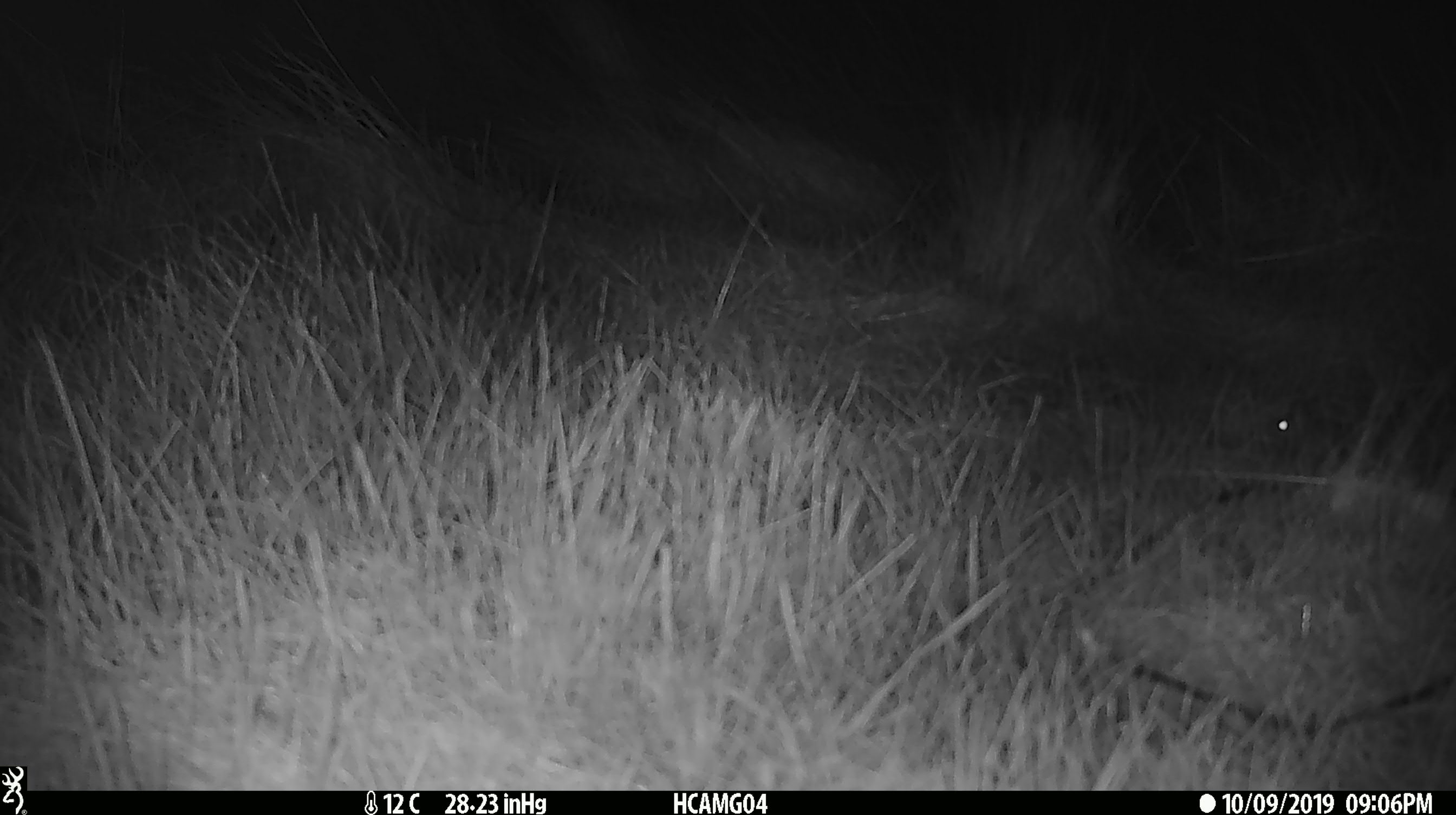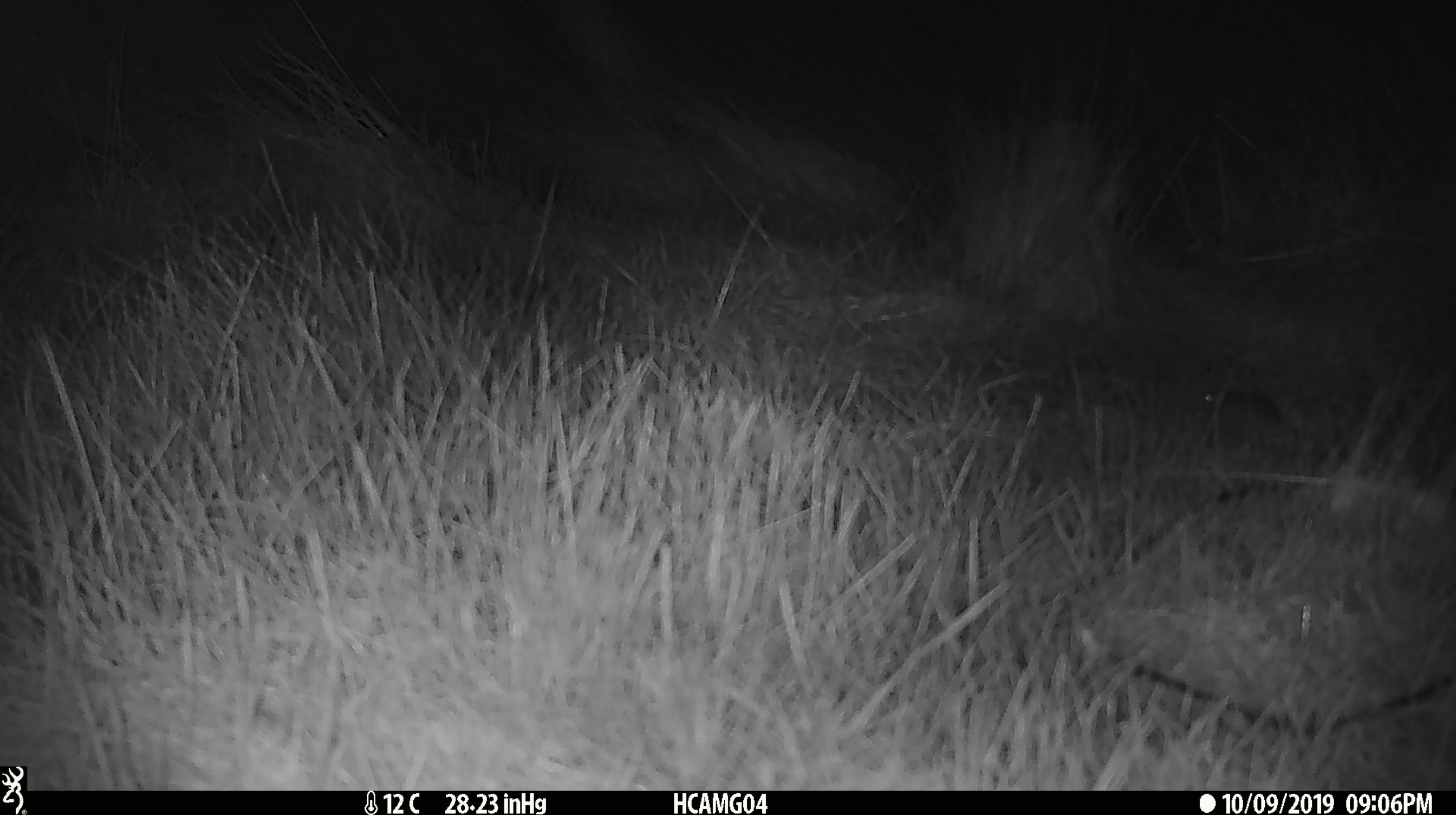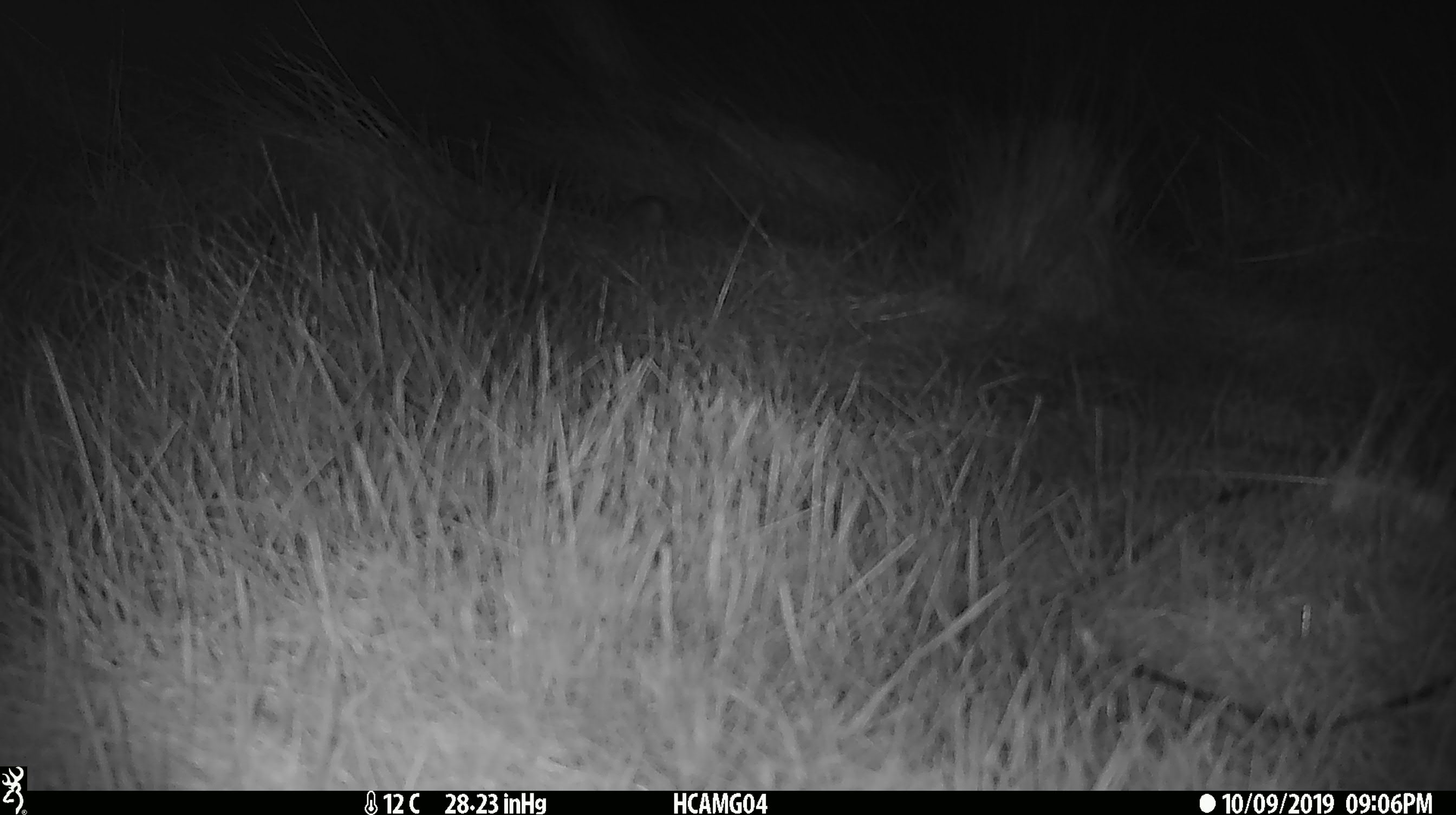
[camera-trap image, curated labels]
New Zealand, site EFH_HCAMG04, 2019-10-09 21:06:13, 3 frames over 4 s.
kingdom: Animalia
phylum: Chordata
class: Mammalia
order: Rodentia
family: Muridae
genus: Mus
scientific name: Mus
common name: mouse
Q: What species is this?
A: Mouse (Mus).